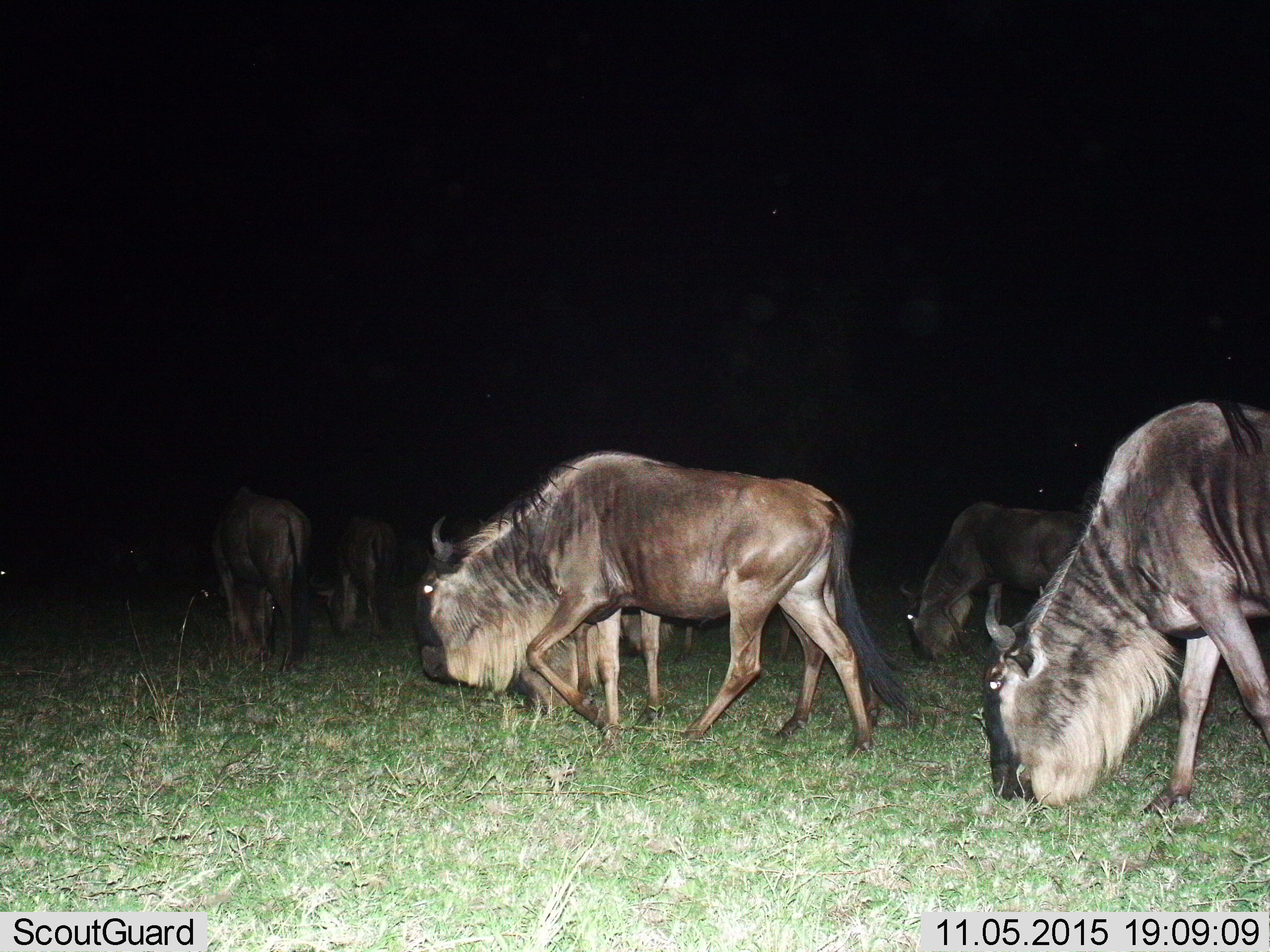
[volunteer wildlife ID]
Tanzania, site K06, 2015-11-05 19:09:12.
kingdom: Animalia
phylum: Chordata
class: Mammalia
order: Artiodactyla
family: Bovidae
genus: Connochaetes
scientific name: Connochaetes taurinus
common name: blue wildebeest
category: wildebeest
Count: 6.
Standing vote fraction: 12%.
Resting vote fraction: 12%.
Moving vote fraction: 62%.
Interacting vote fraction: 12%.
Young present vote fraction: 12%.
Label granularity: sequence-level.